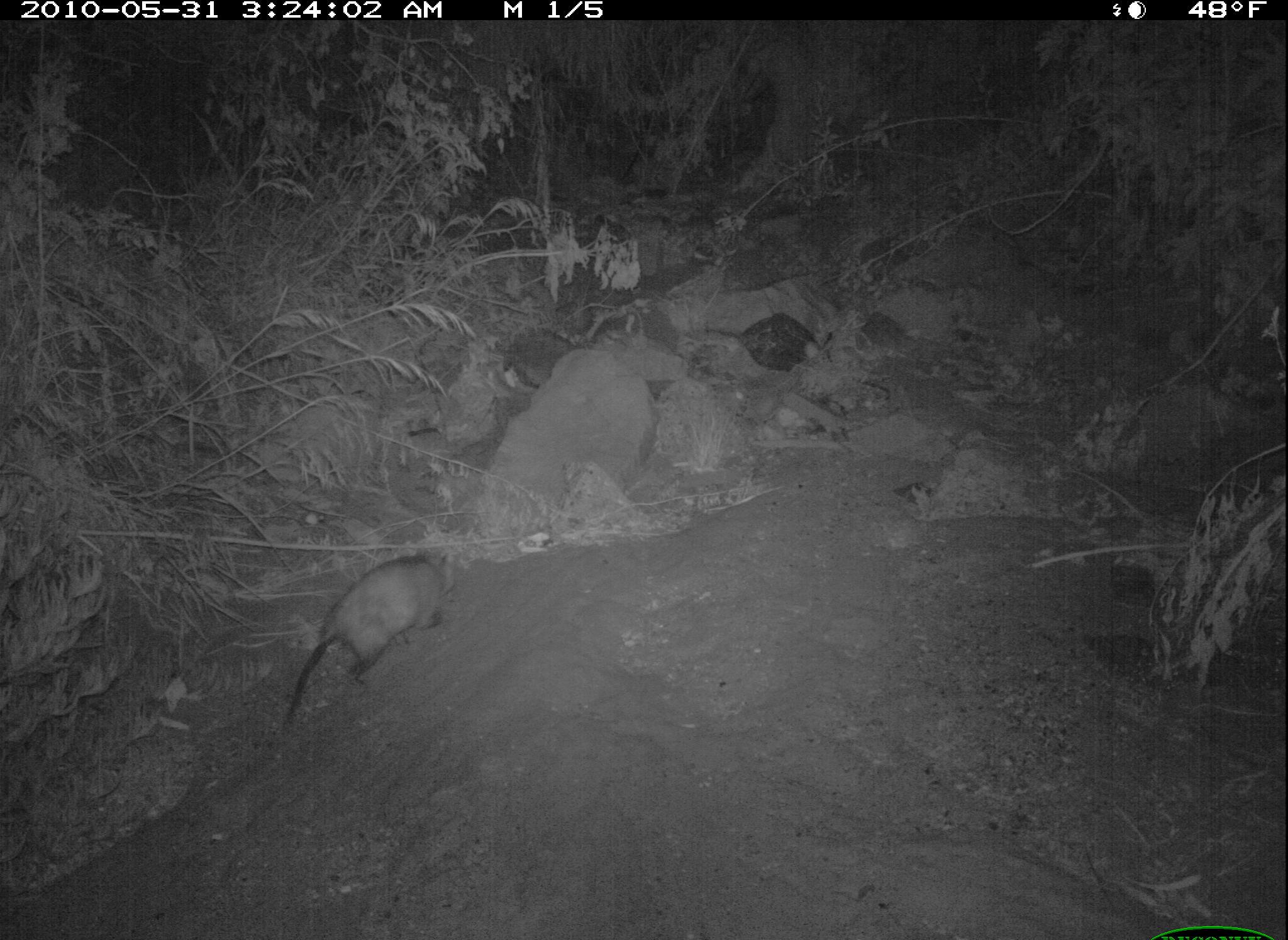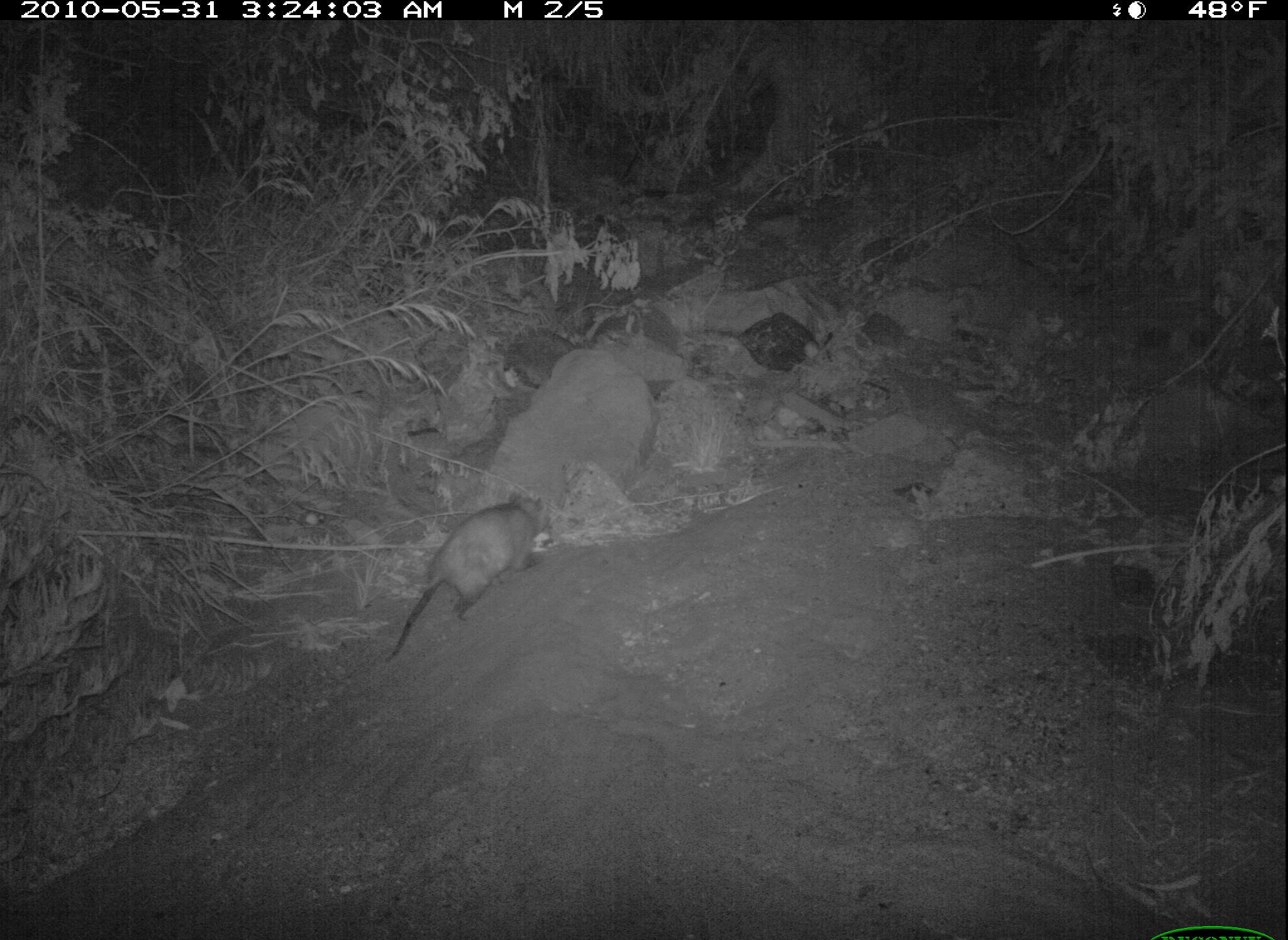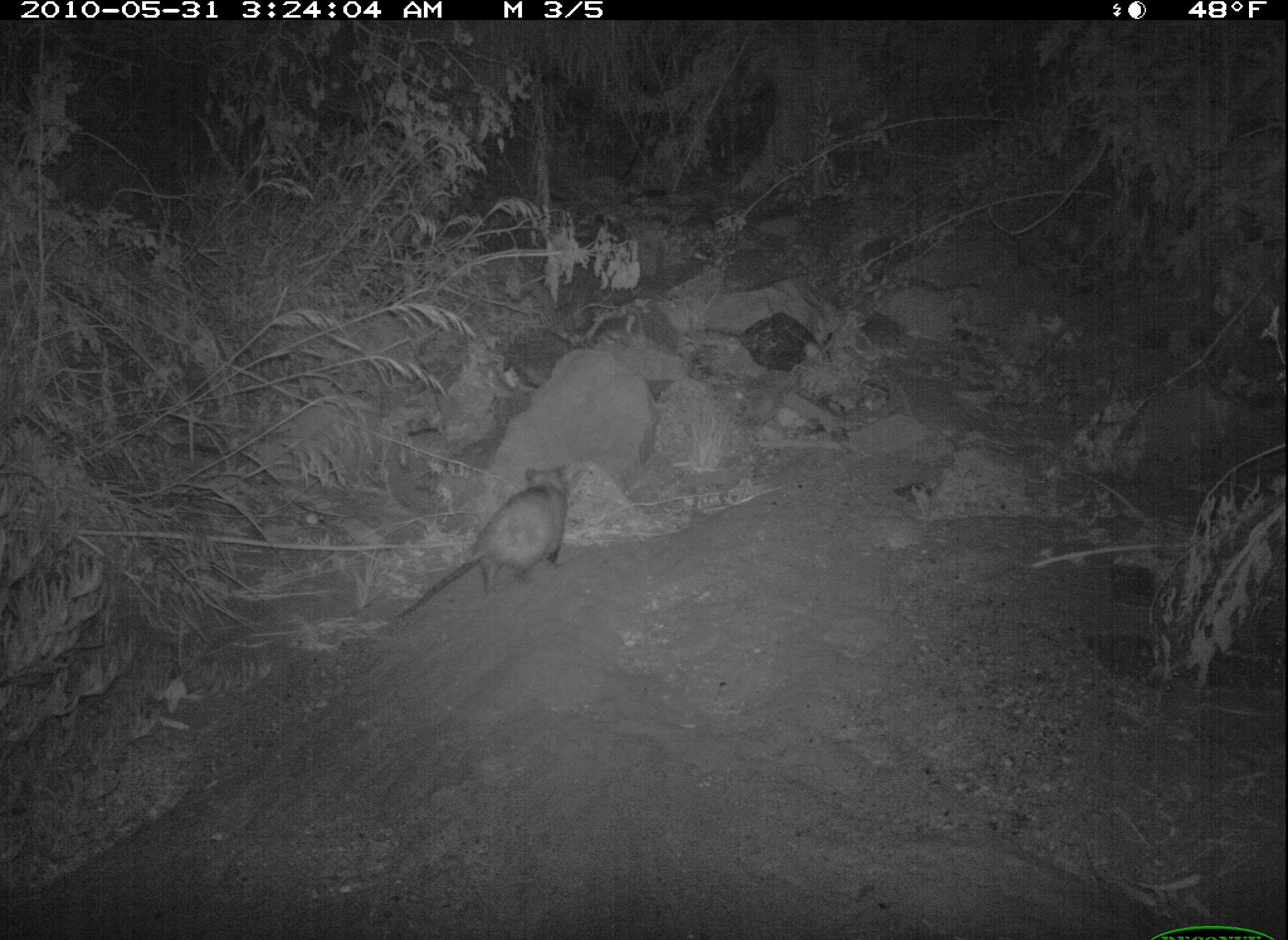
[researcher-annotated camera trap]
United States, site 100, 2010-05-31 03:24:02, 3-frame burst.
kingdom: Animalia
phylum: Chordata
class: Mammalia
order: Didelphimorphia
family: Didelphidae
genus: Didelphis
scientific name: Didelphis virginiana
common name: virginia opossum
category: opossum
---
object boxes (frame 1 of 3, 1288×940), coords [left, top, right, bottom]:
opossum: [272, 543, 470, 739]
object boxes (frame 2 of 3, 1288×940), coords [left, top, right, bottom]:
opossum: [386, 491, 549, 667]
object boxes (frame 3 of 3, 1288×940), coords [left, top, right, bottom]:
opossum: [404, 454, 583, 619]